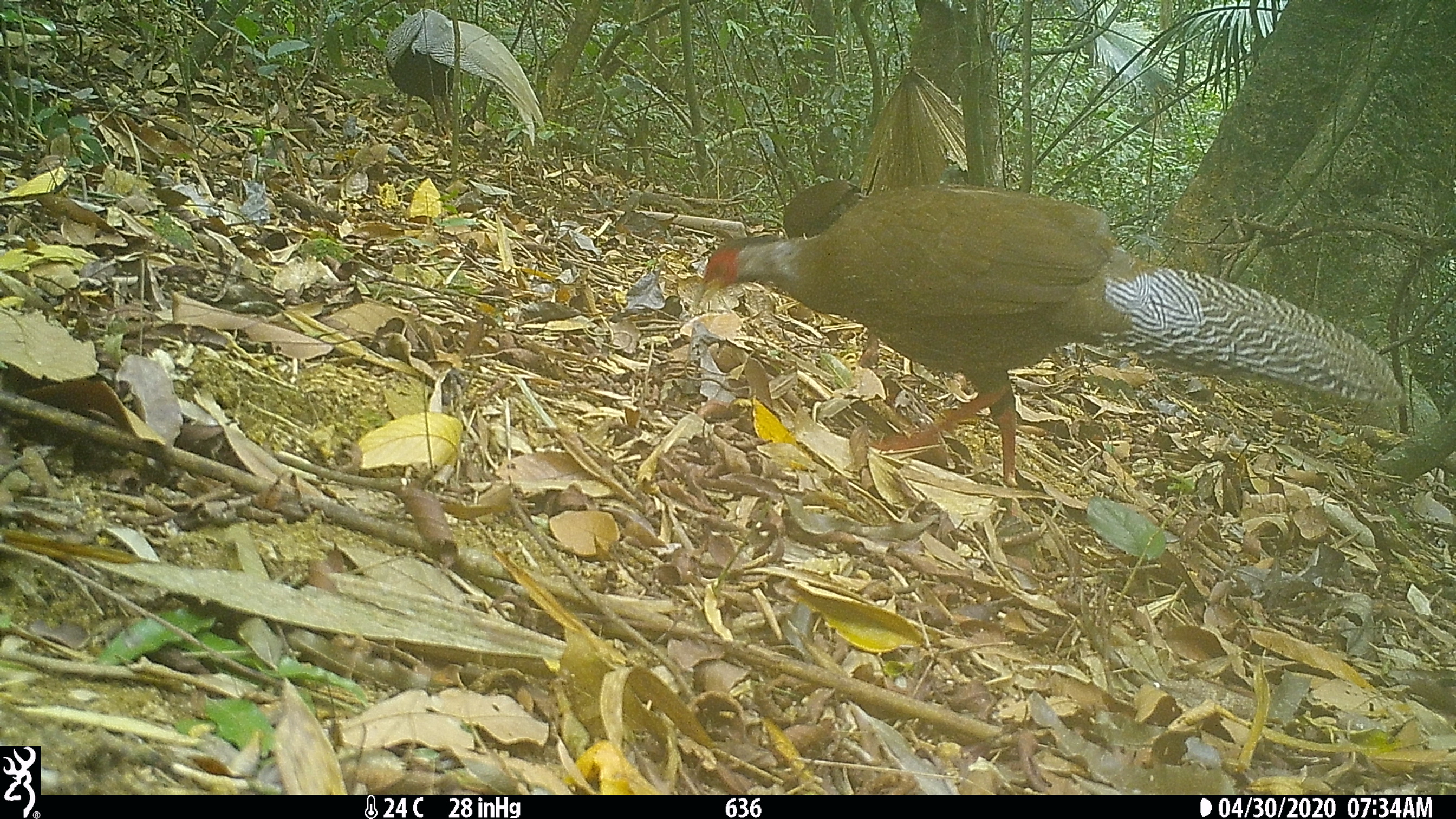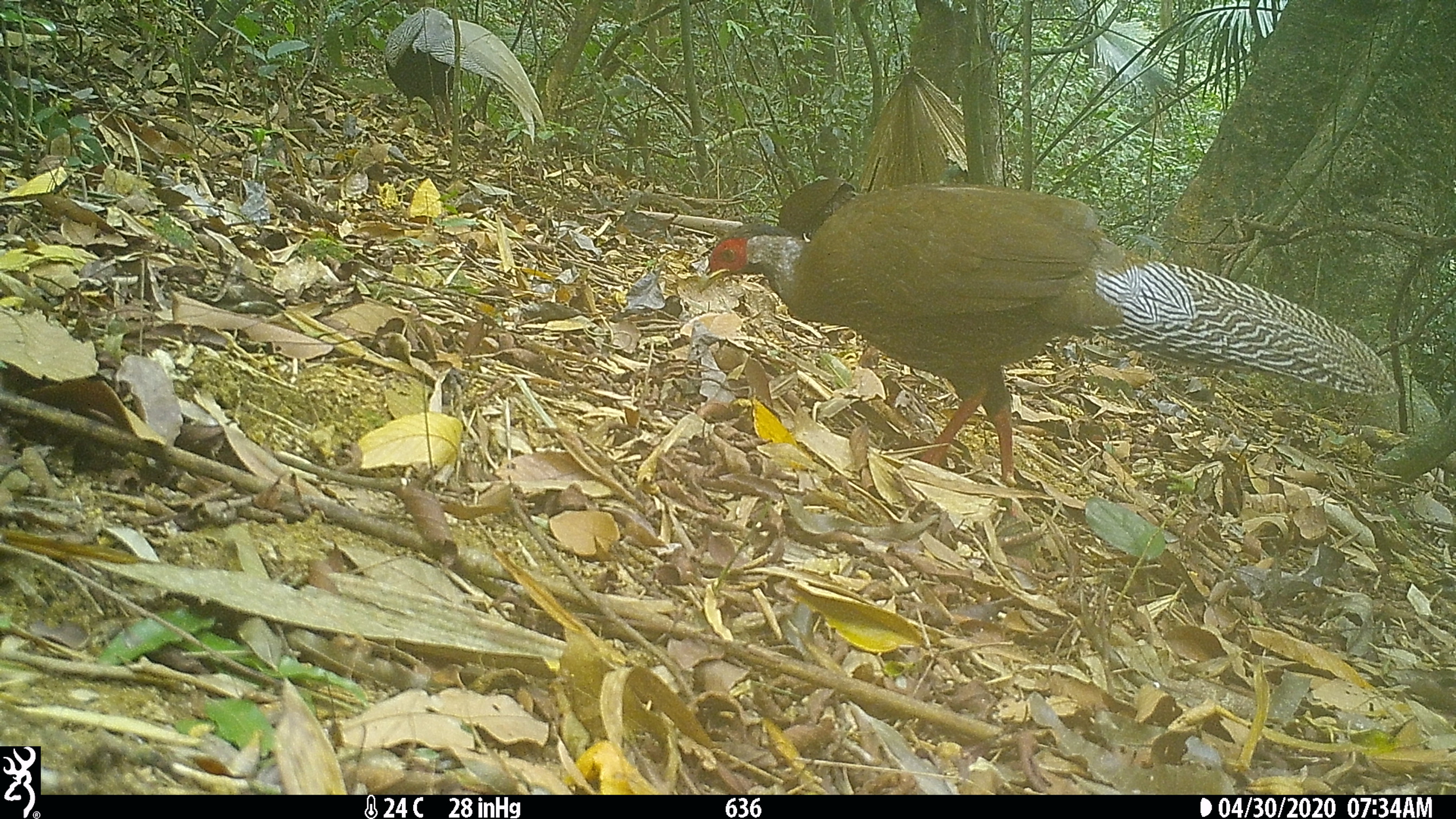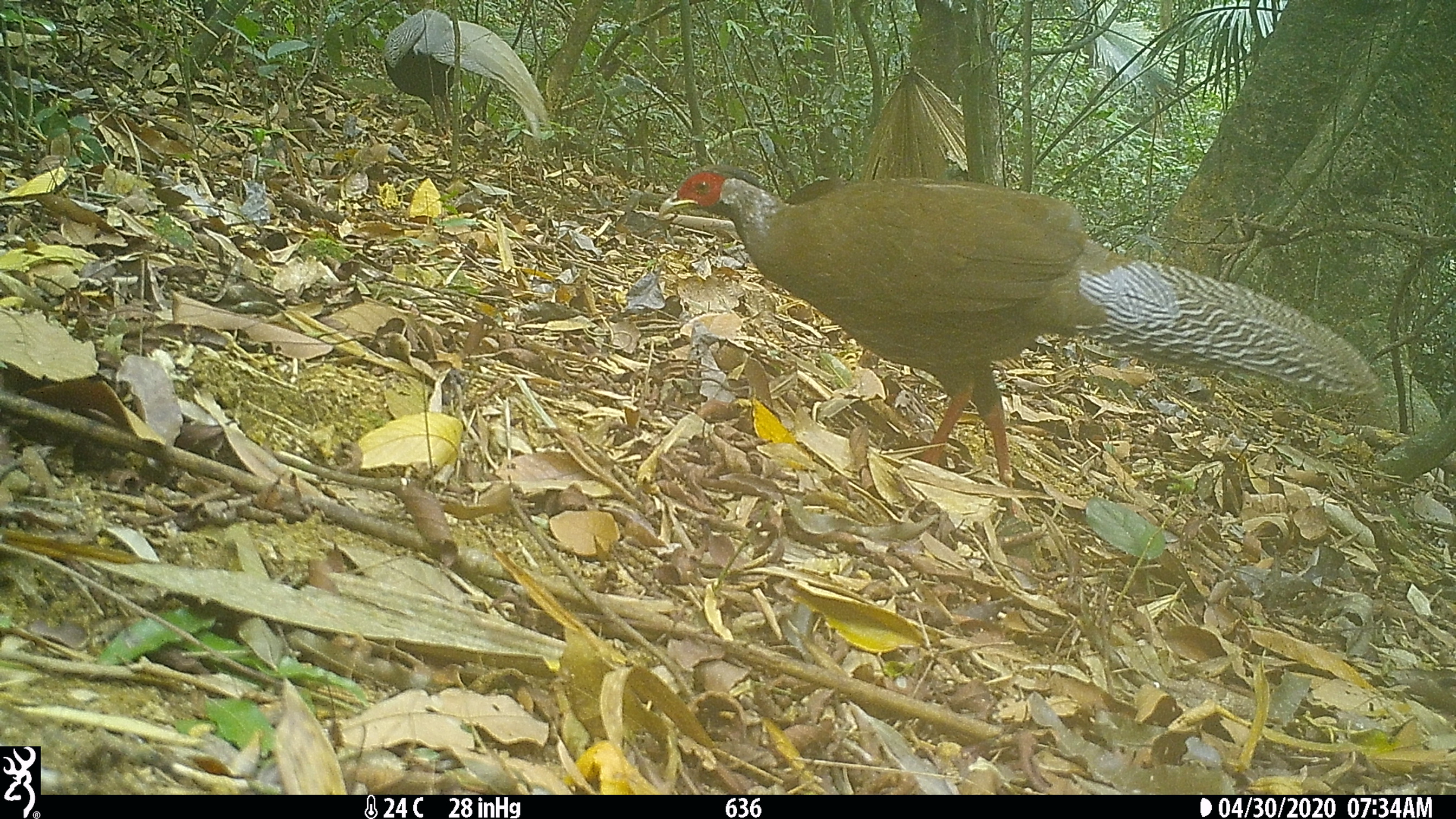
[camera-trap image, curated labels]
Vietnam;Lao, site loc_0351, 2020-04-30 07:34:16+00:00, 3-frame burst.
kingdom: Animalia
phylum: Chordata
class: Aves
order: Galliformes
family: Phasianidae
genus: Lophura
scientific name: Lophura nycthemera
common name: silver pheasant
Silver pheasant (Lophura nycthemera). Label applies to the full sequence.